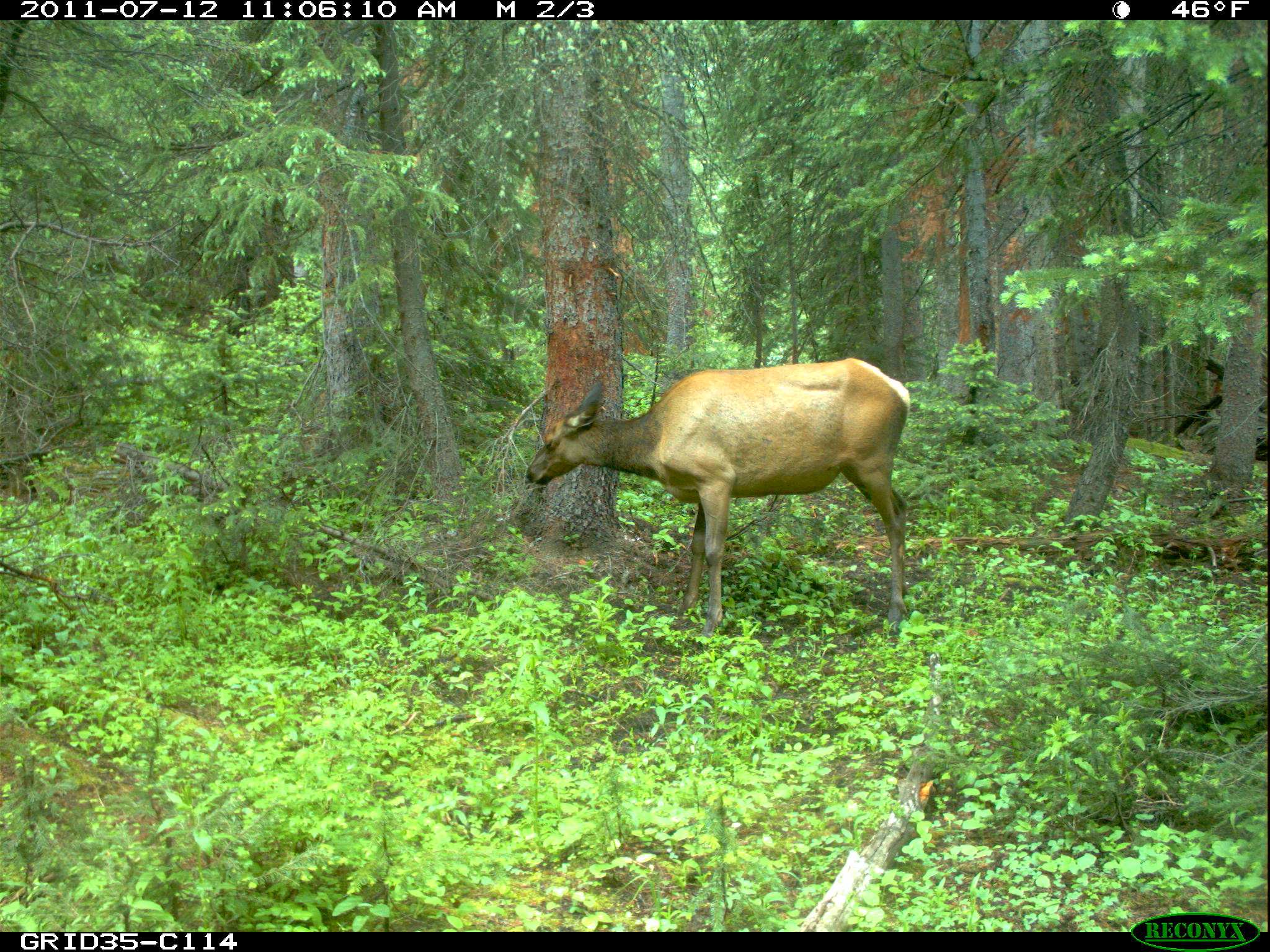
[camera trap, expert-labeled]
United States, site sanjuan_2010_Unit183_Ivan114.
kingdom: Animalia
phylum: Chordata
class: Mammalia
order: Artiodactyla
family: Cervidae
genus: Cervus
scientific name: Cervus elaphus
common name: red deer